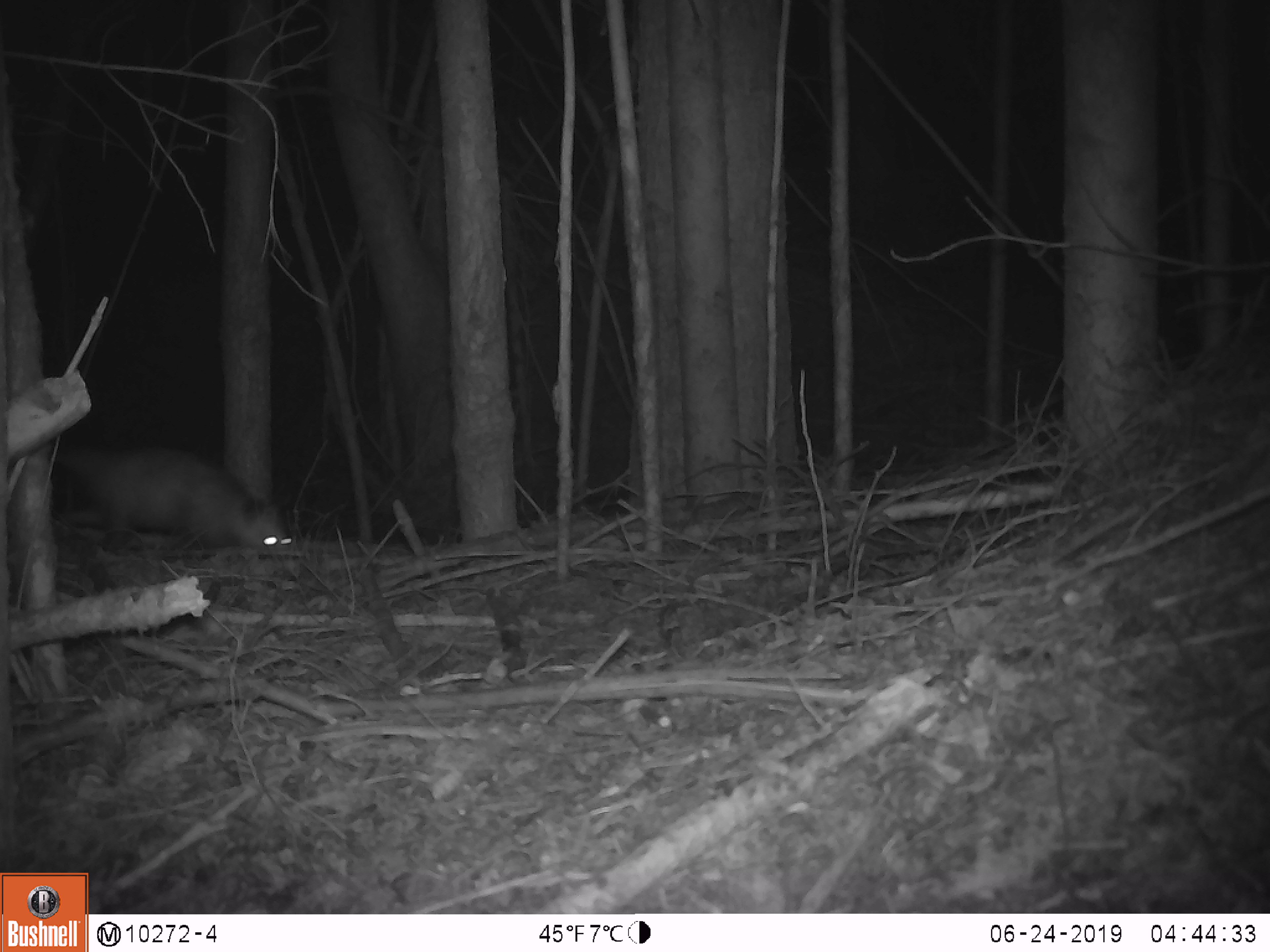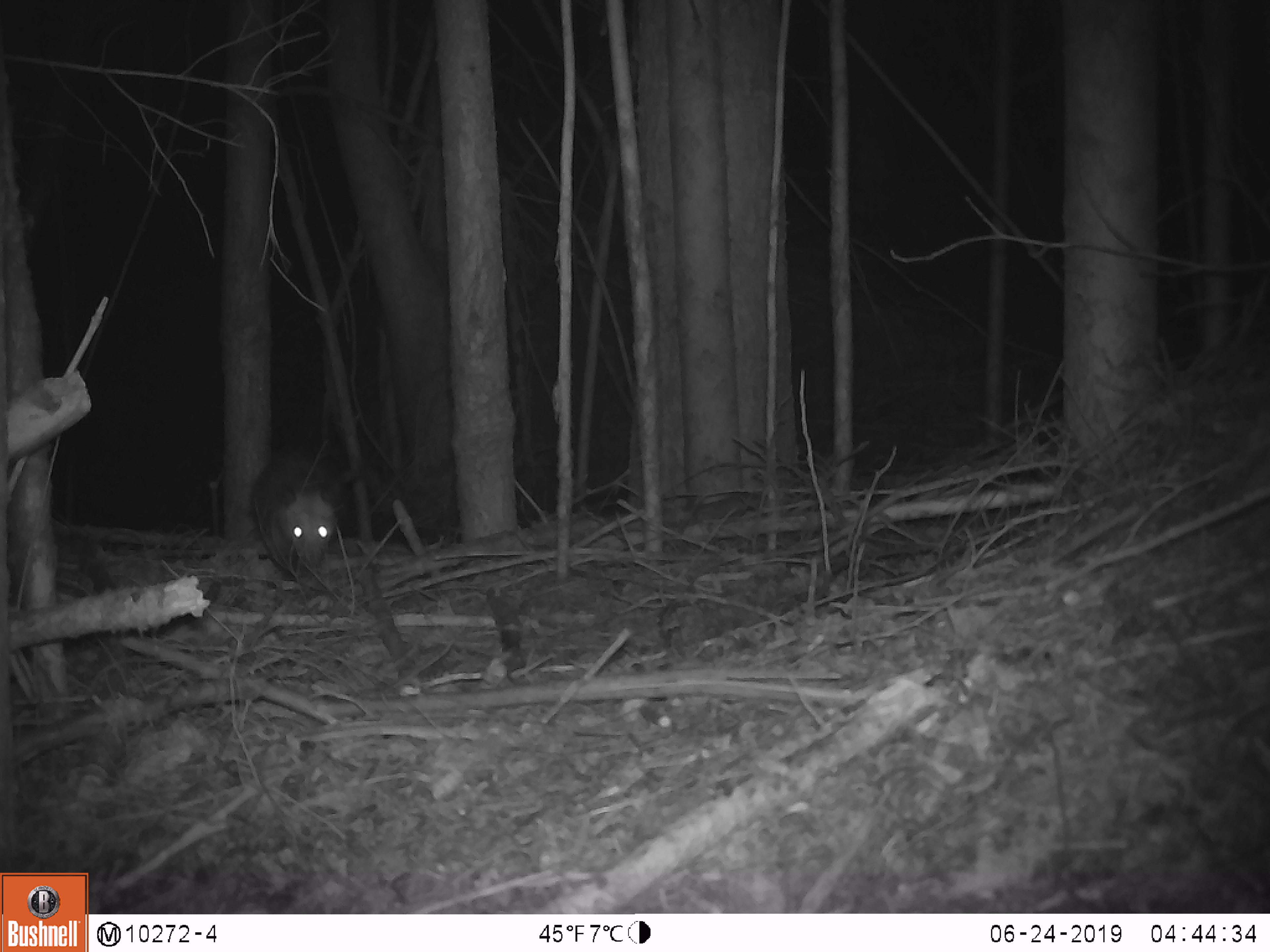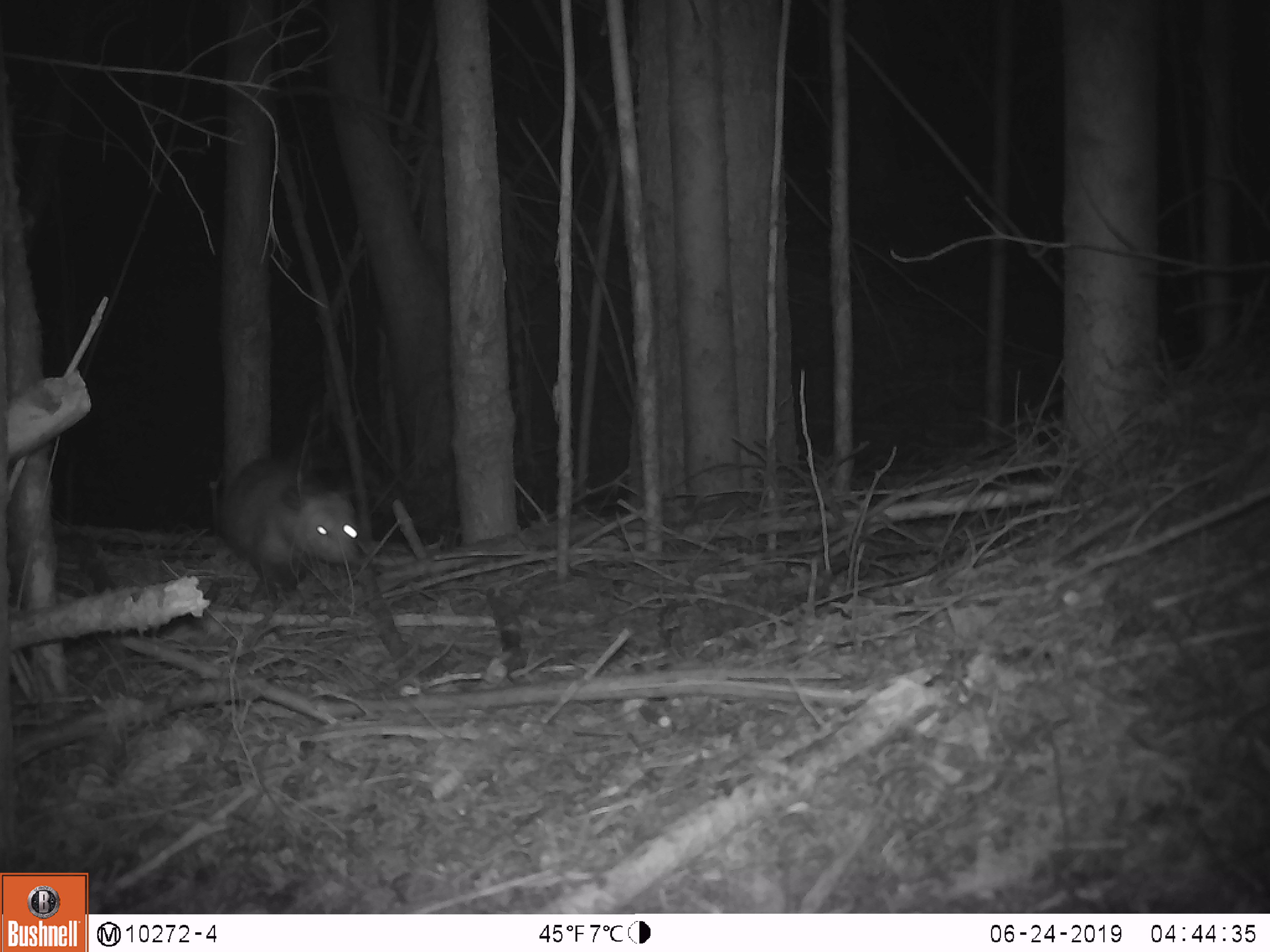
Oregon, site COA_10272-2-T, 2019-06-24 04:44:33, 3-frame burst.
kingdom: Animalia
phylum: Chordata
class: Mammalia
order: Didelphimorphia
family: Didelphidae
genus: Didelphis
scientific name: Didelphis virginiana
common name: virginia opossum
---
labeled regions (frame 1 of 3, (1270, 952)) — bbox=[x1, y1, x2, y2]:
virginia opossum: bbox=[61, 440, 296, 562]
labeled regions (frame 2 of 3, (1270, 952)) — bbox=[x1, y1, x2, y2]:
virginia opossum: bbox=[250, 441, 345, 577]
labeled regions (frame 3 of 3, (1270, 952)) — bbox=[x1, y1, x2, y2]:
virginia opossum: bbox=[214, 455, 371, 604]